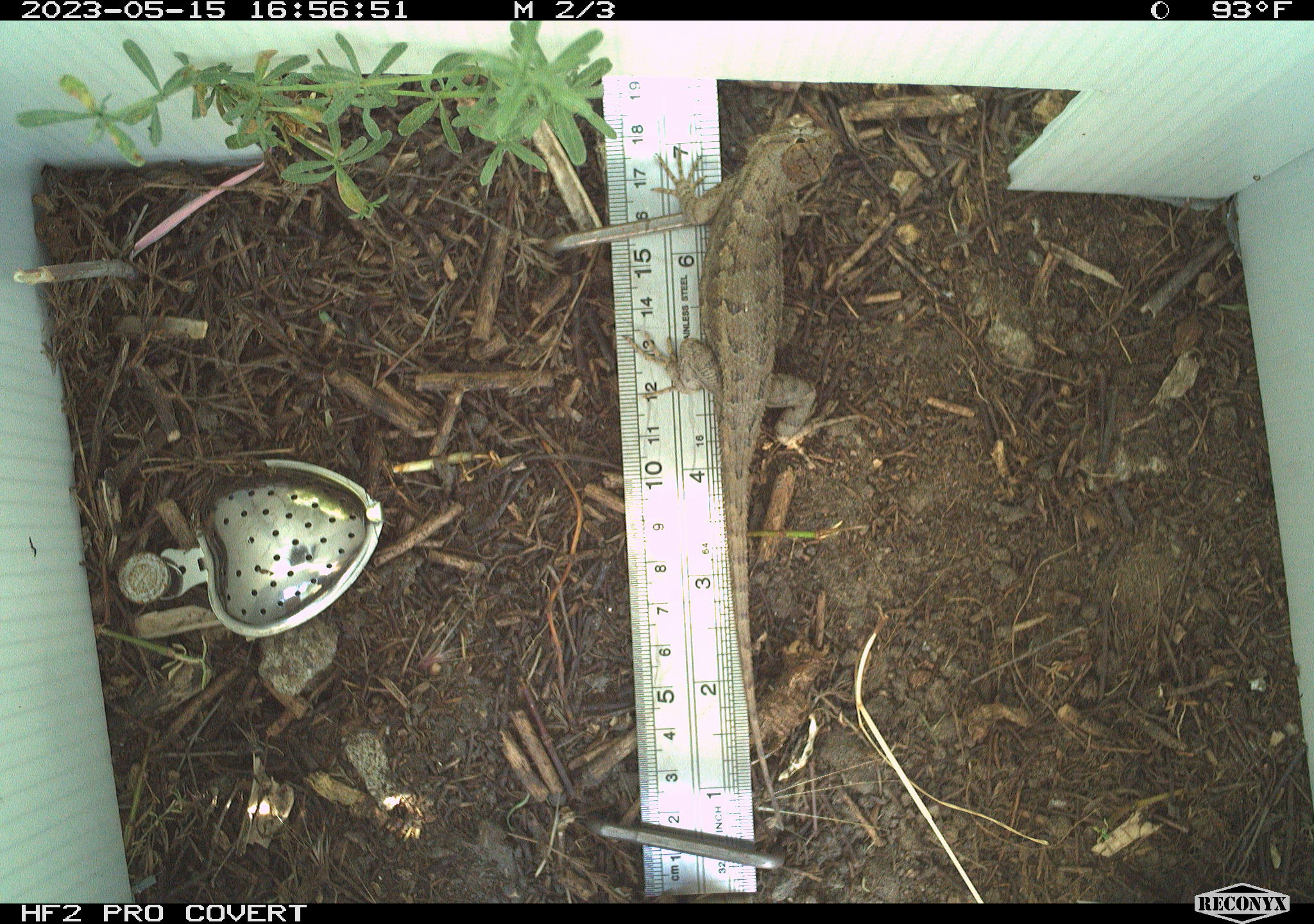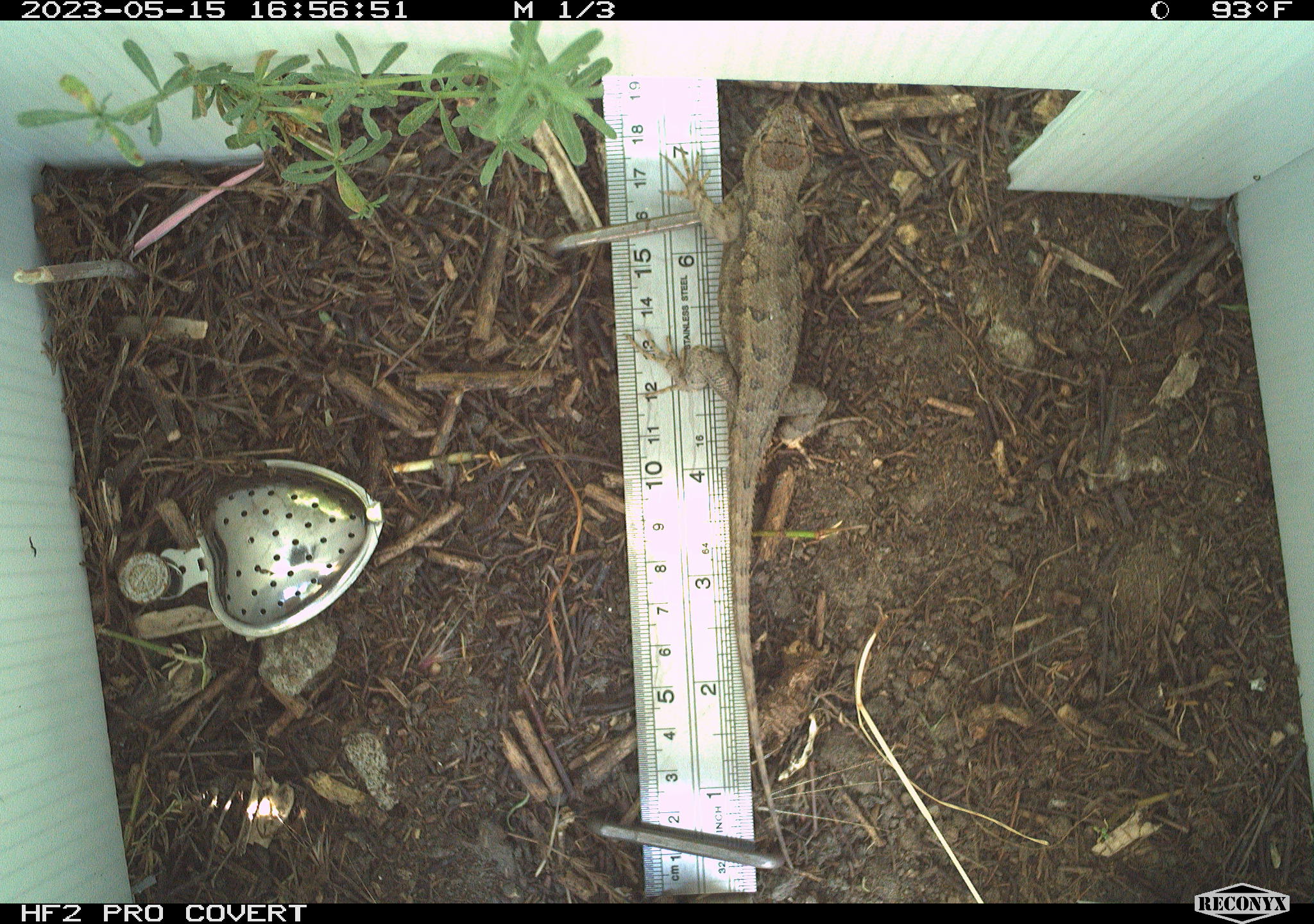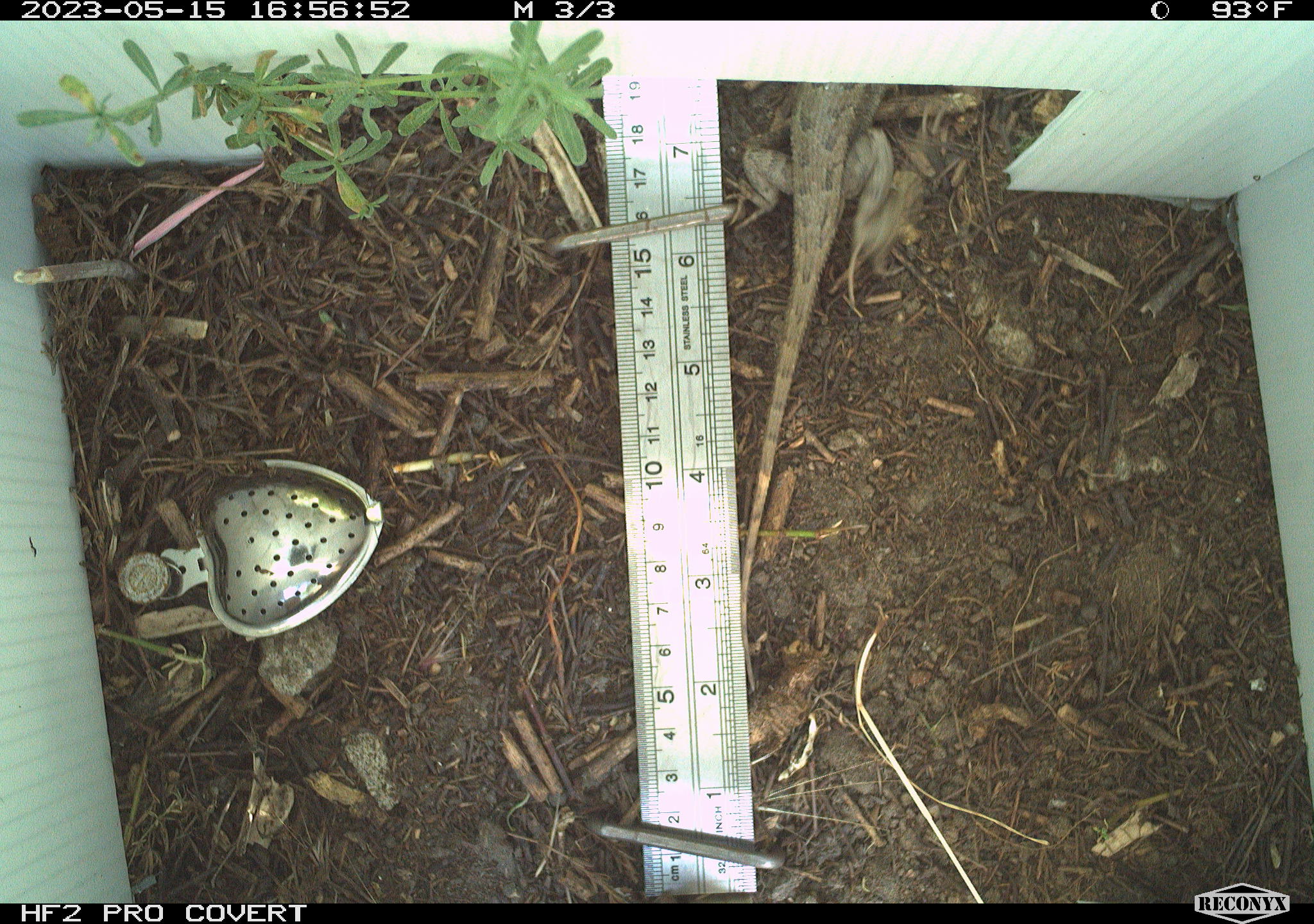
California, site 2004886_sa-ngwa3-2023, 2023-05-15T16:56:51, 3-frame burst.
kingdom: Animalia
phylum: Chordata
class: Reptilia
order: Squamata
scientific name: Squamata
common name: lizards and snakes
Lizards and snakes (Squamata).